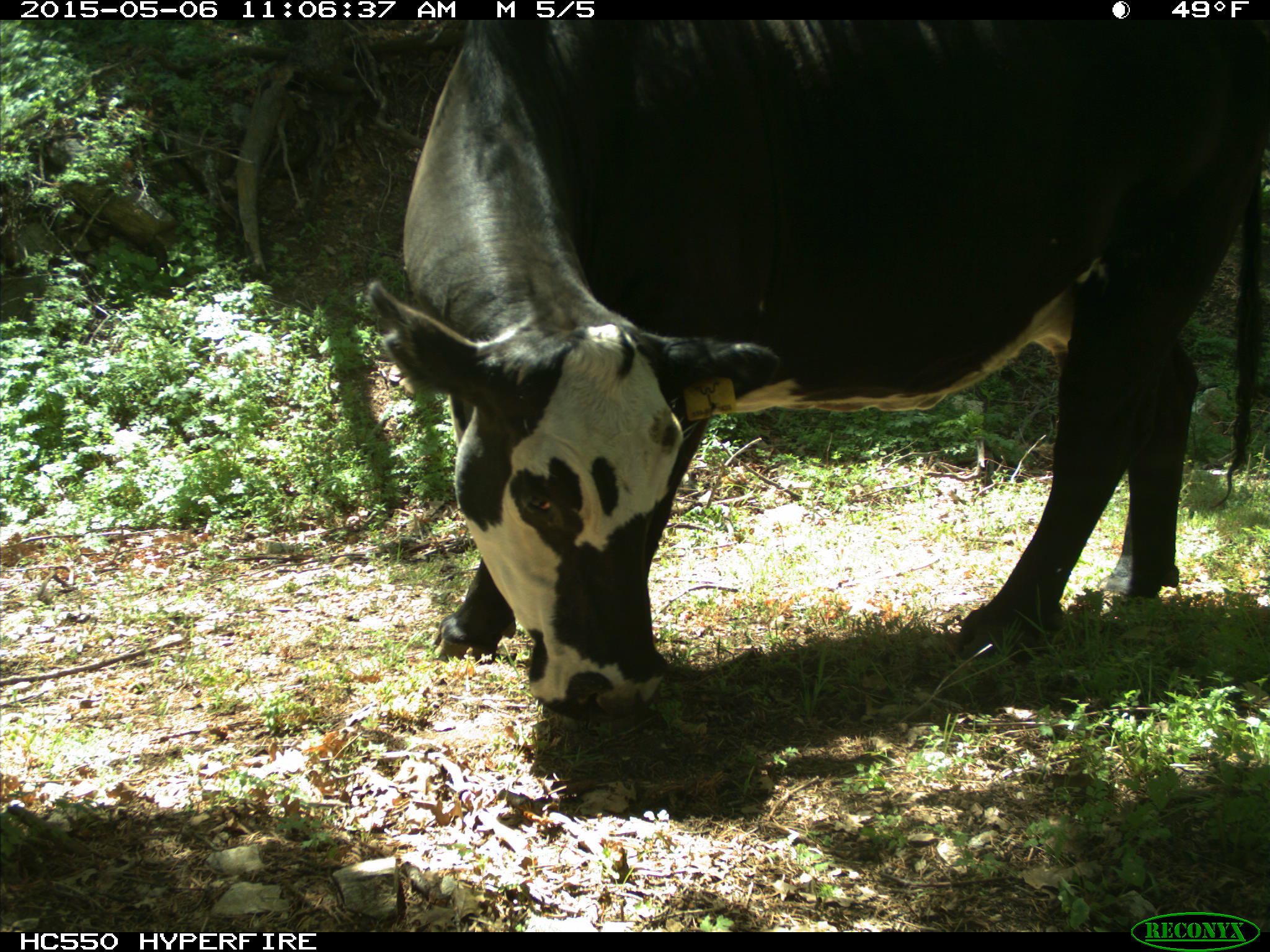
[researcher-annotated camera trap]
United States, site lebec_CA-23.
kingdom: Animalia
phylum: Chordata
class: Mammalia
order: Artiodactyla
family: Bovidae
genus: Bos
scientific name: Bos taurus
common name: domestic cow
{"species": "Bos taurus (domestic cow)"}